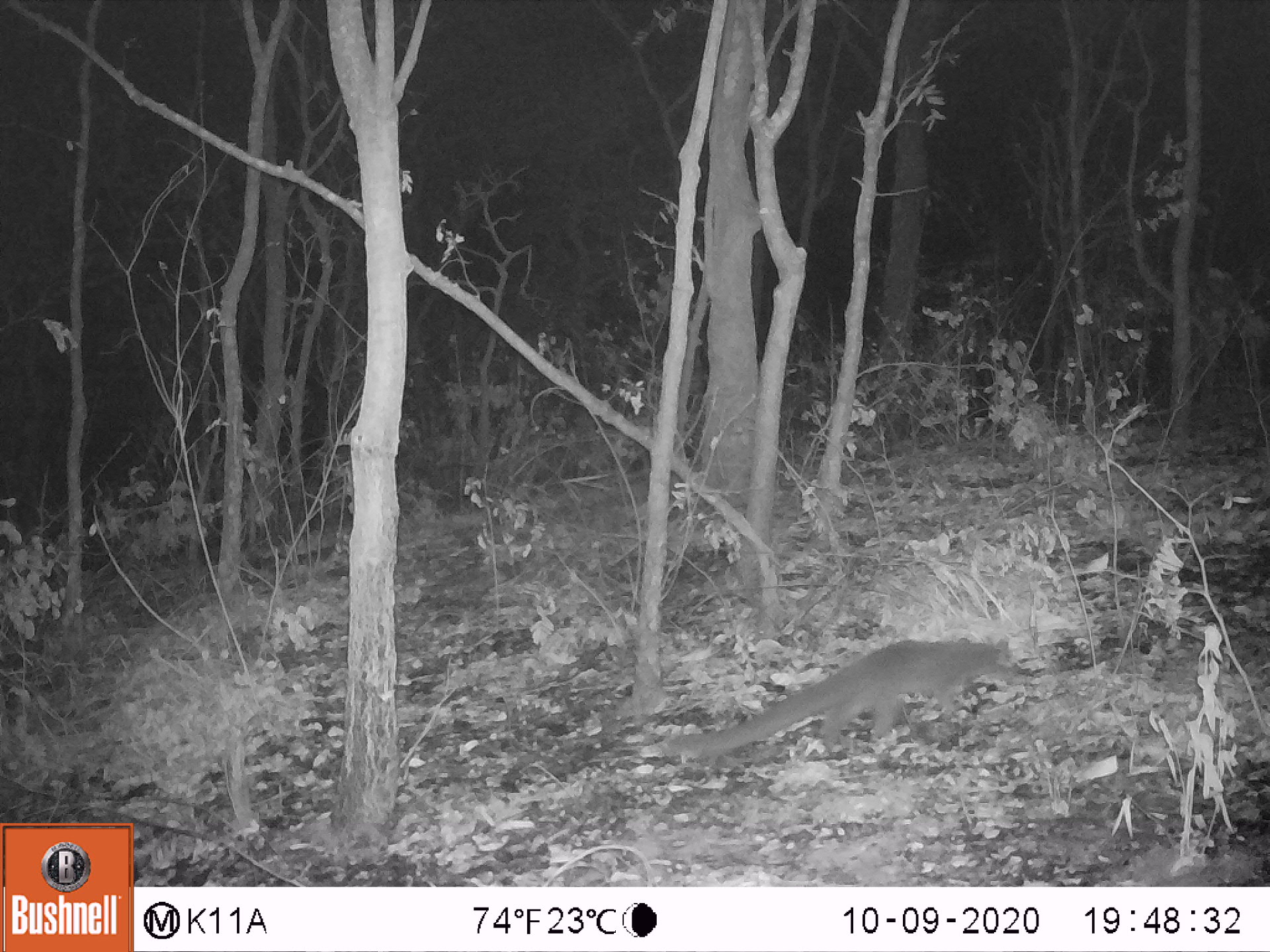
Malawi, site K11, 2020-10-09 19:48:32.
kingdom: Animalia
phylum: Chordata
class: Mammalia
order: Carnivora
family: Nandiniidae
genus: Nandinia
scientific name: Nandinia binotata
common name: african palm civet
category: palm civet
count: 1